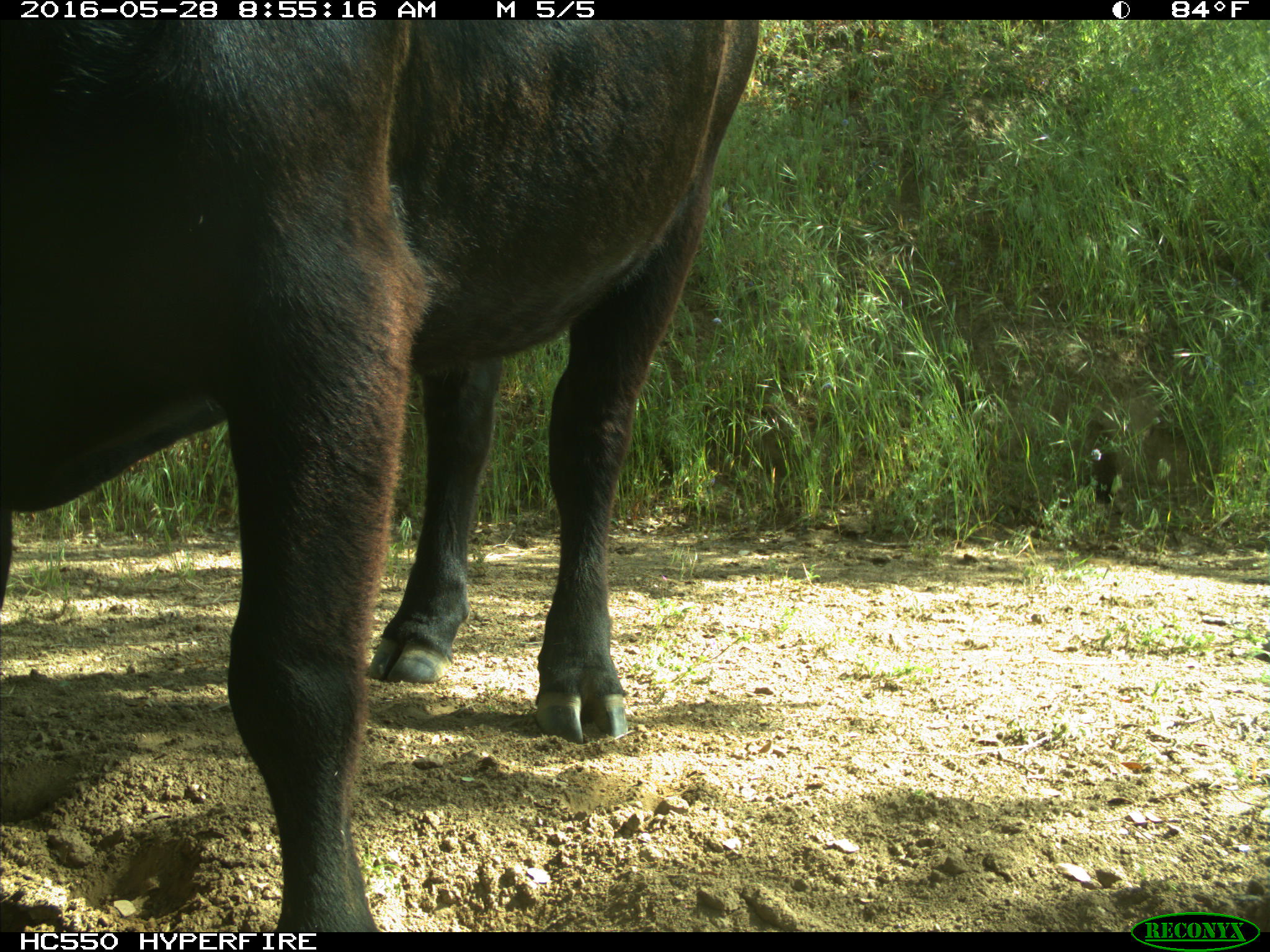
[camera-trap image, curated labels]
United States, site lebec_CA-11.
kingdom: Animalia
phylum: Chordata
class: Mammalia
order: Artiodactyla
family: Bovidae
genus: Bos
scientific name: Bos taurus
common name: domestic cow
Bos taurus (domestic cow).